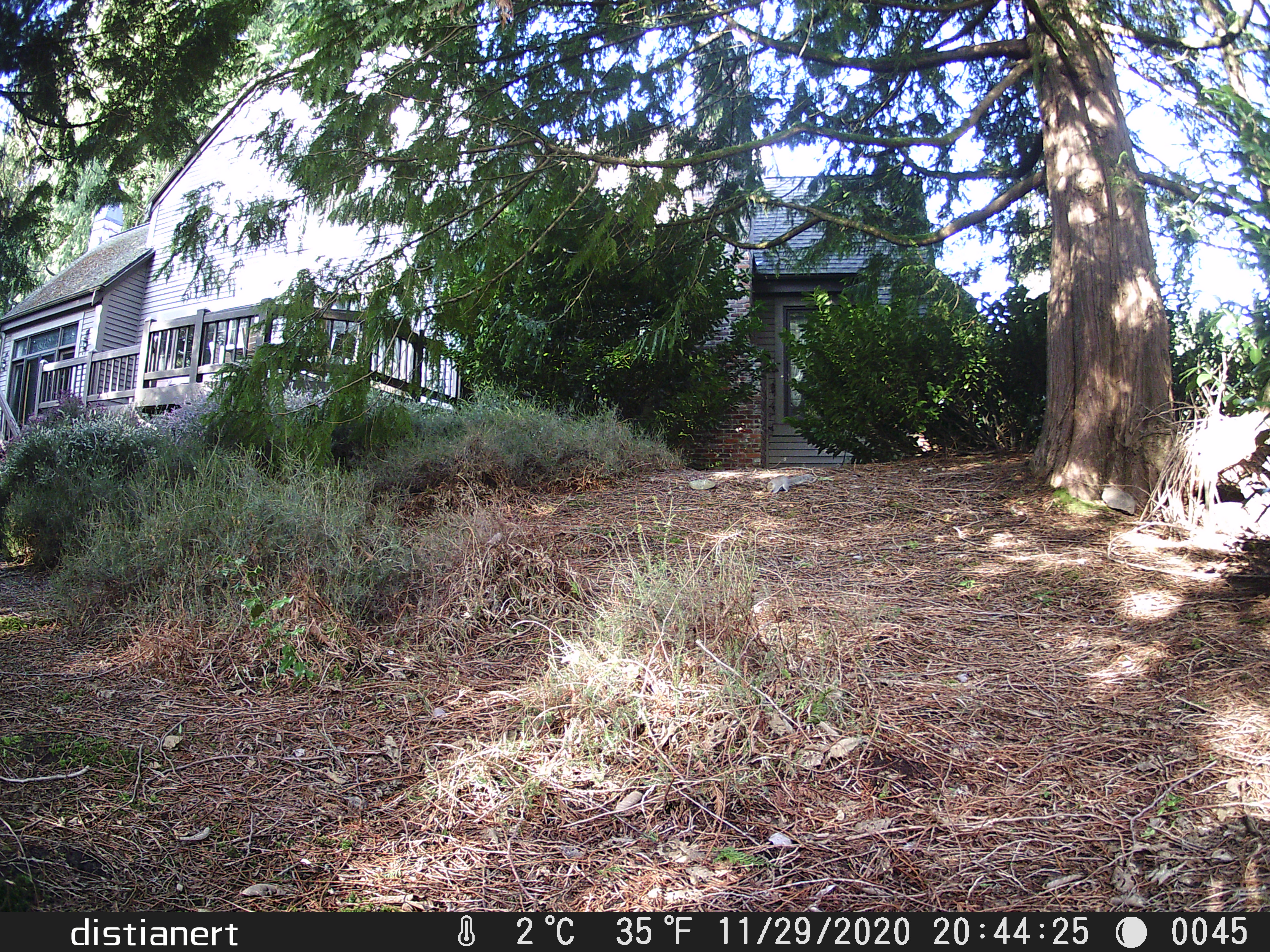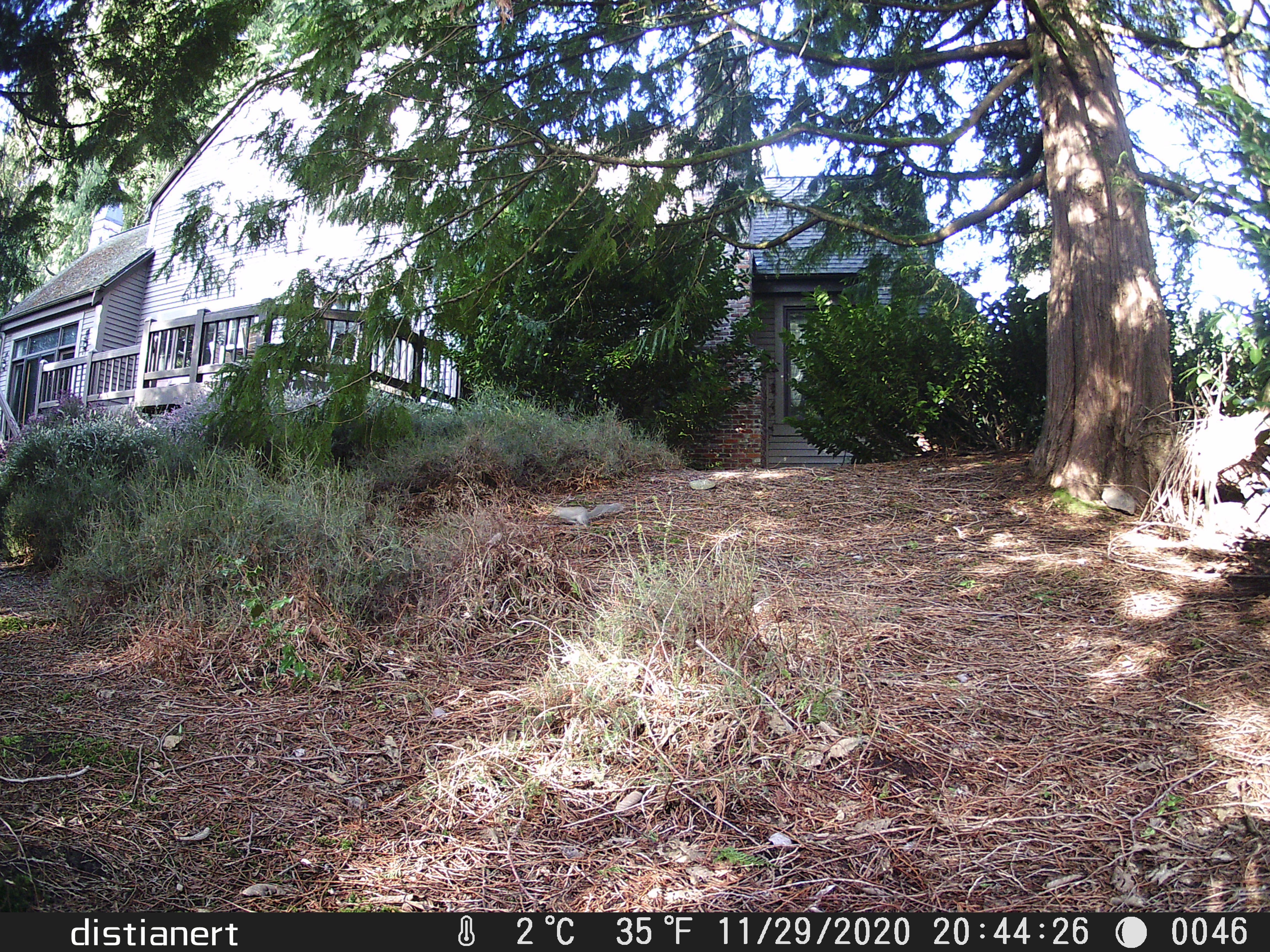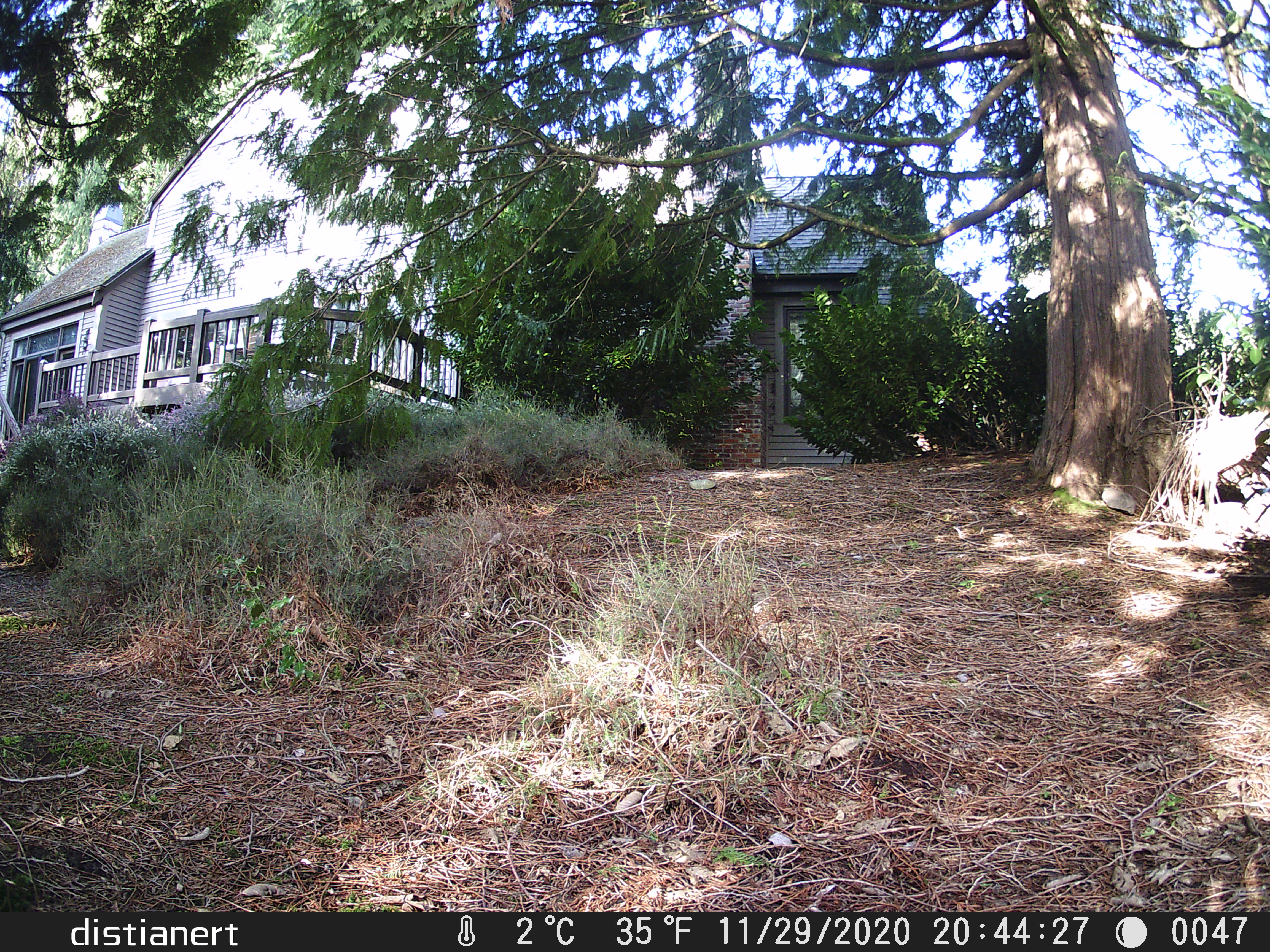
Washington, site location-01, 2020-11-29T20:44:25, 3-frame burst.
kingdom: Animalia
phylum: Chordata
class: Mammalia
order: Rodentia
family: Sciuridae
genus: Sciurus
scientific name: Sciurus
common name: squirrel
Squirrel (Sciurus).